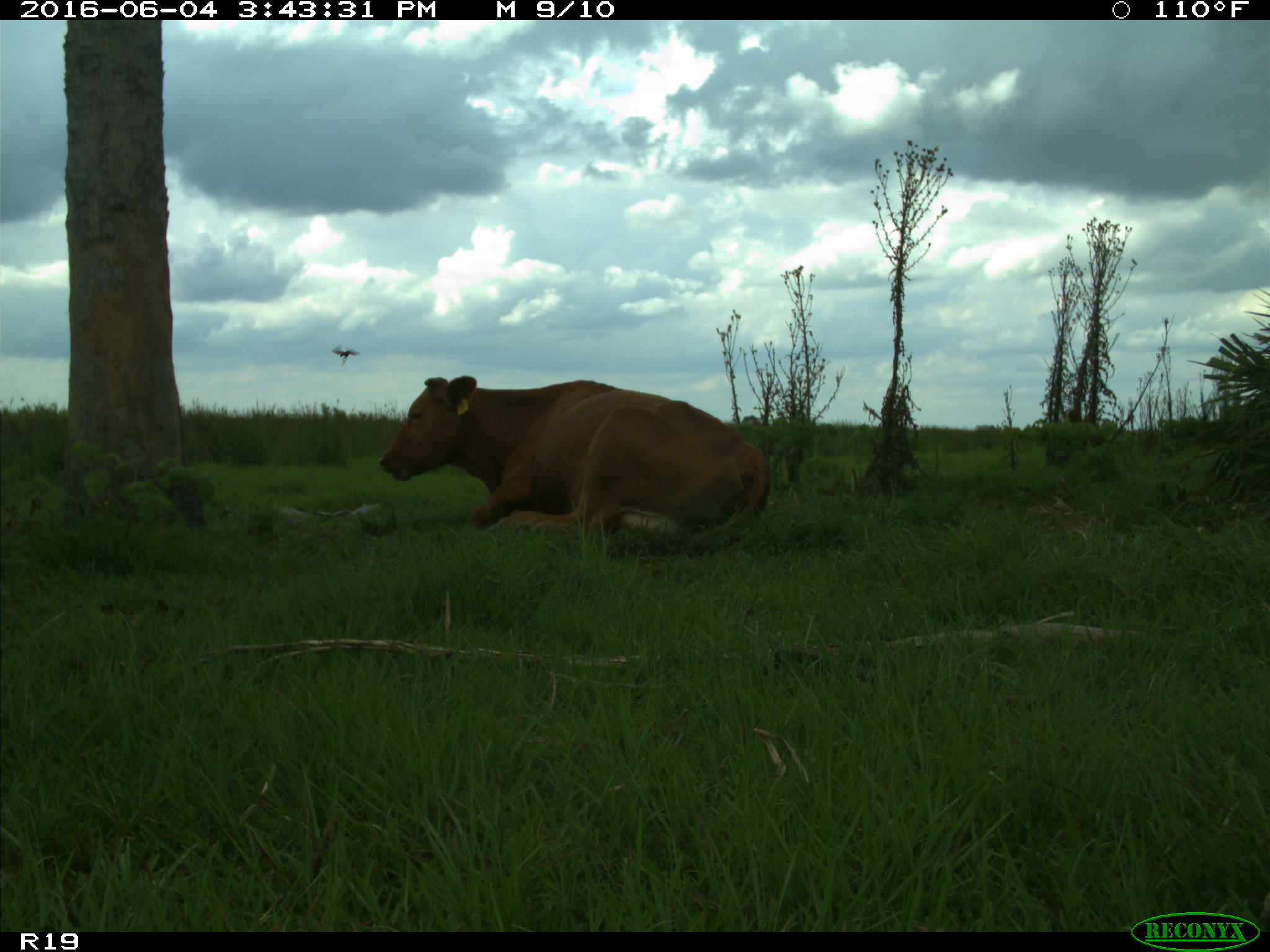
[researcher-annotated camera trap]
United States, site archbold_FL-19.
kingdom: Animalia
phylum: Chordata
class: Mammalia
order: Artiodactyla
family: Bovidae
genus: Bos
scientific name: Bos taurus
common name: domestic cow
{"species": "Bos taurus (domestic cow)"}